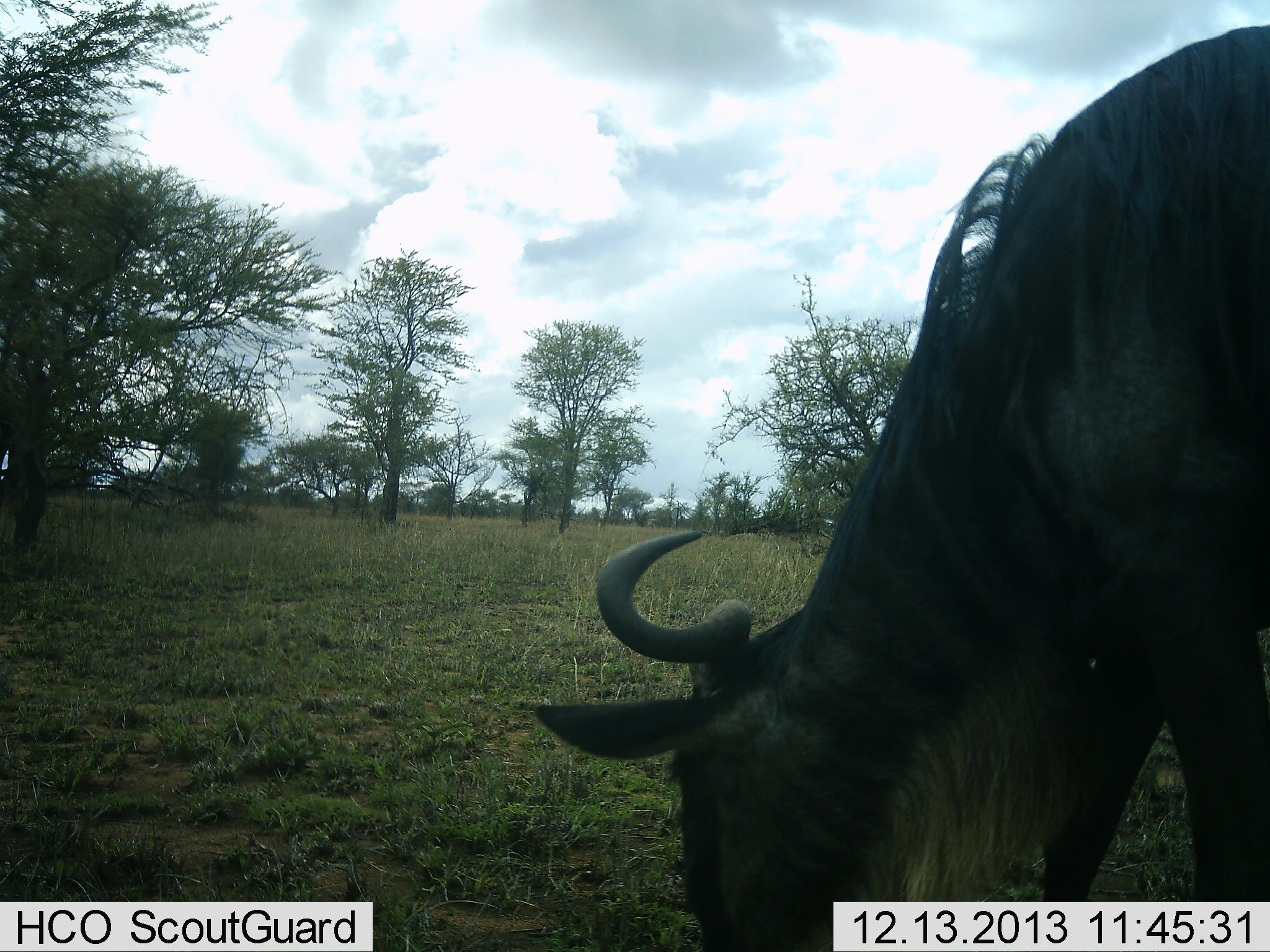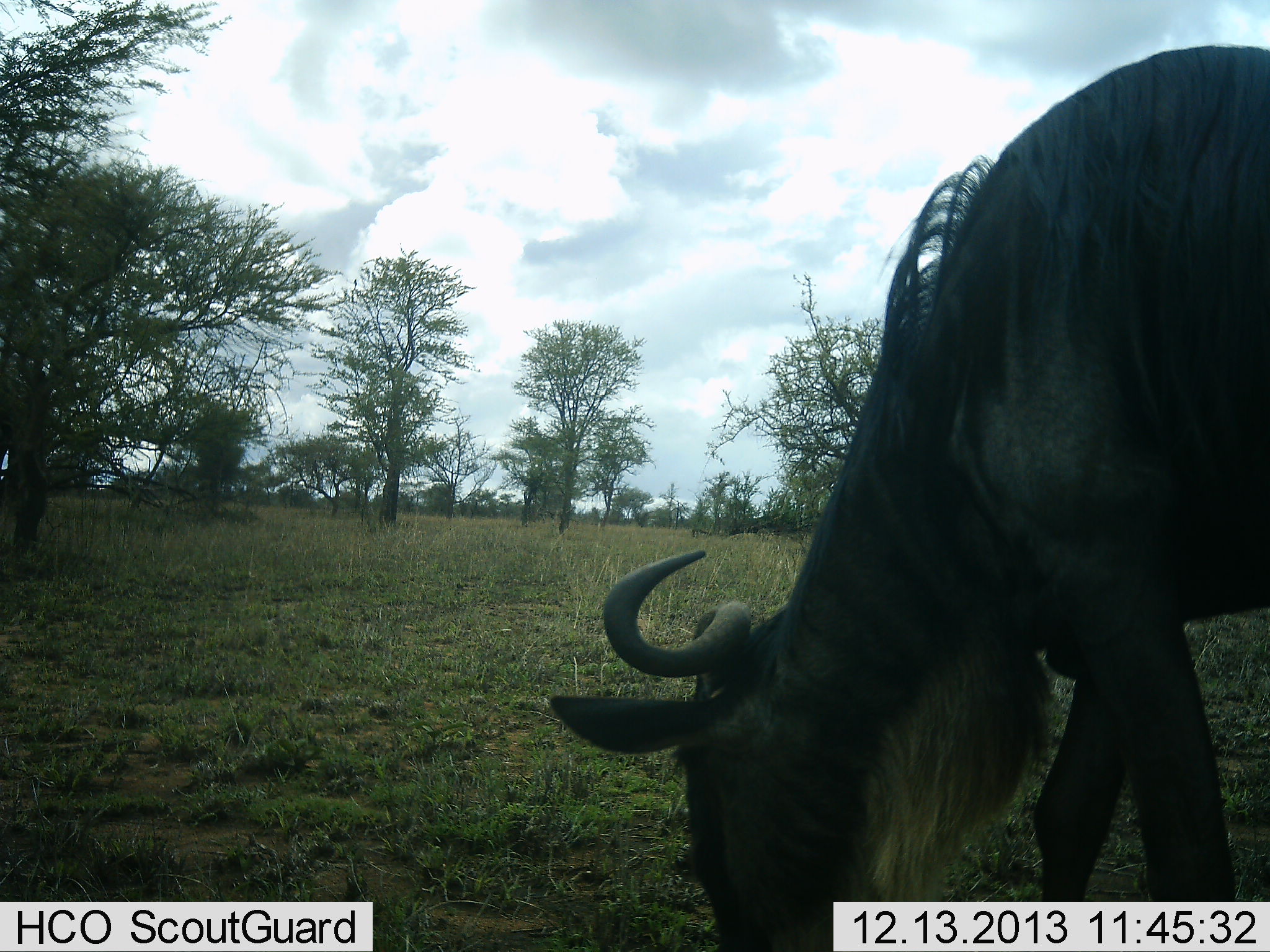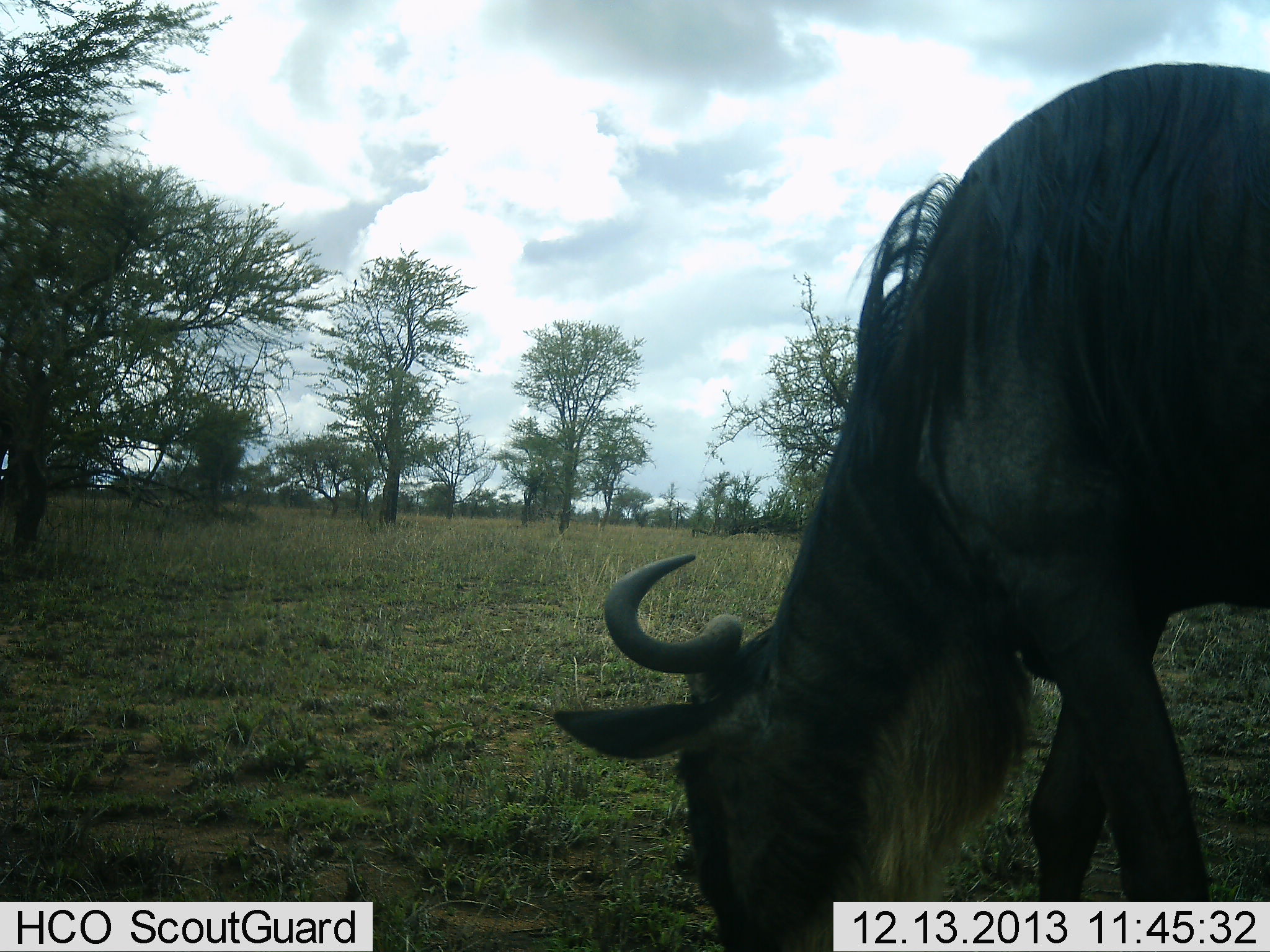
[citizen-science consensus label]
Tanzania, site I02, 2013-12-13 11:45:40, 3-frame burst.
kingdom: Animalia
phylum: Chordata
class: Mammalia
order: Artiodactyla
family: Bovidae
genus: Connochaetes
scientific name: Connochaetes taurinus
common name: blue wildebeest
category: wildebeest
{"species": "wildebeest (blue wildebeest) (Connochaetes taurinus)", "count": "1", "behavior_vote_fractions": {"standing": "20%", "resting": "0%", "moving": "0%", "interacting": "0%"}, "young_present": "0%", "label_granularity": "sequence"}